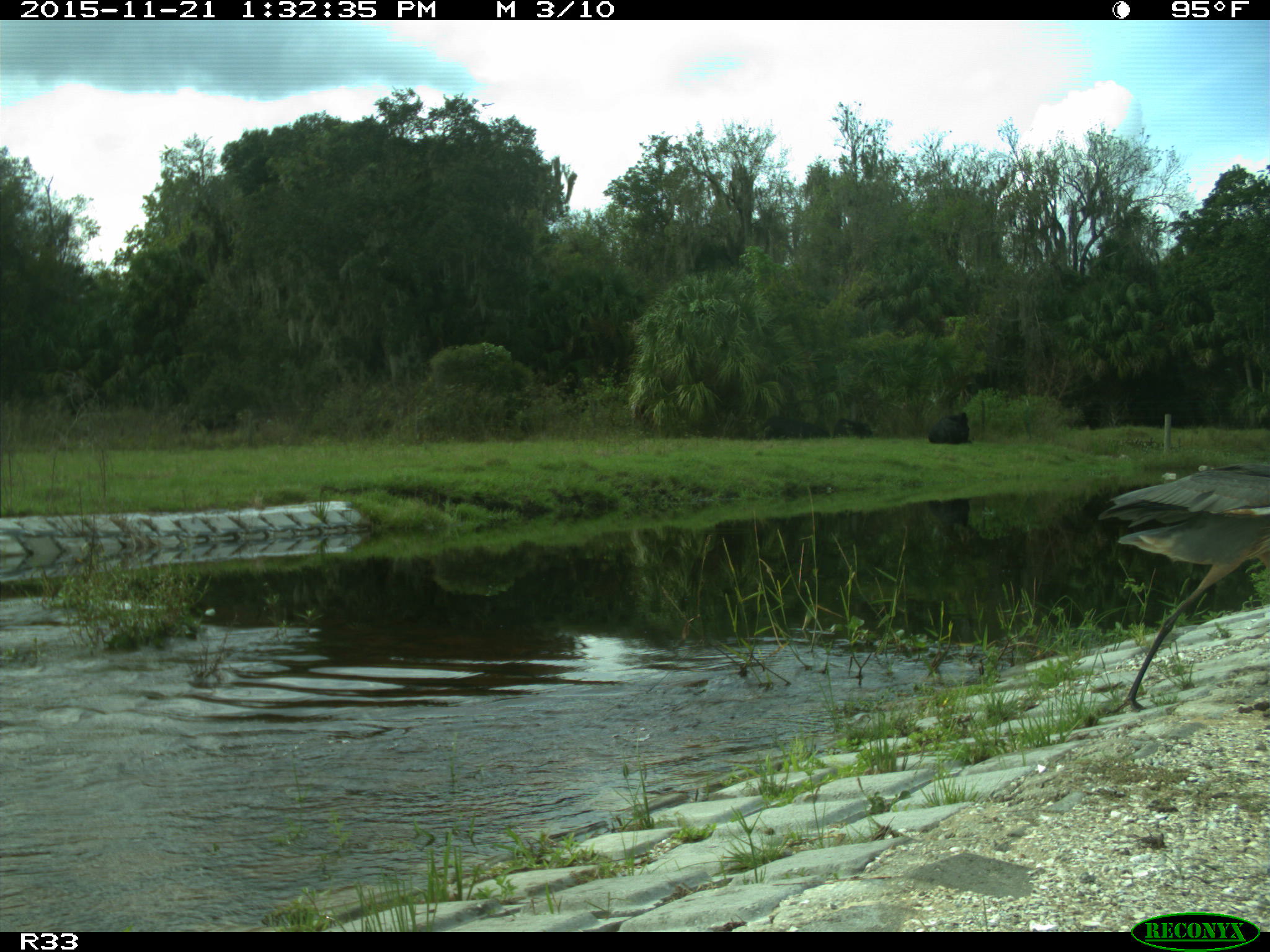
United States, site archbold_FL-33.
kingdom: Animalia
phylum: Chordata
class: Mammalia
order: Artiodactyla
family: Bovidae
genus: Bos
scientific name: Bos taurus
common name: domestic cow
Bos taurus (domestic cow).